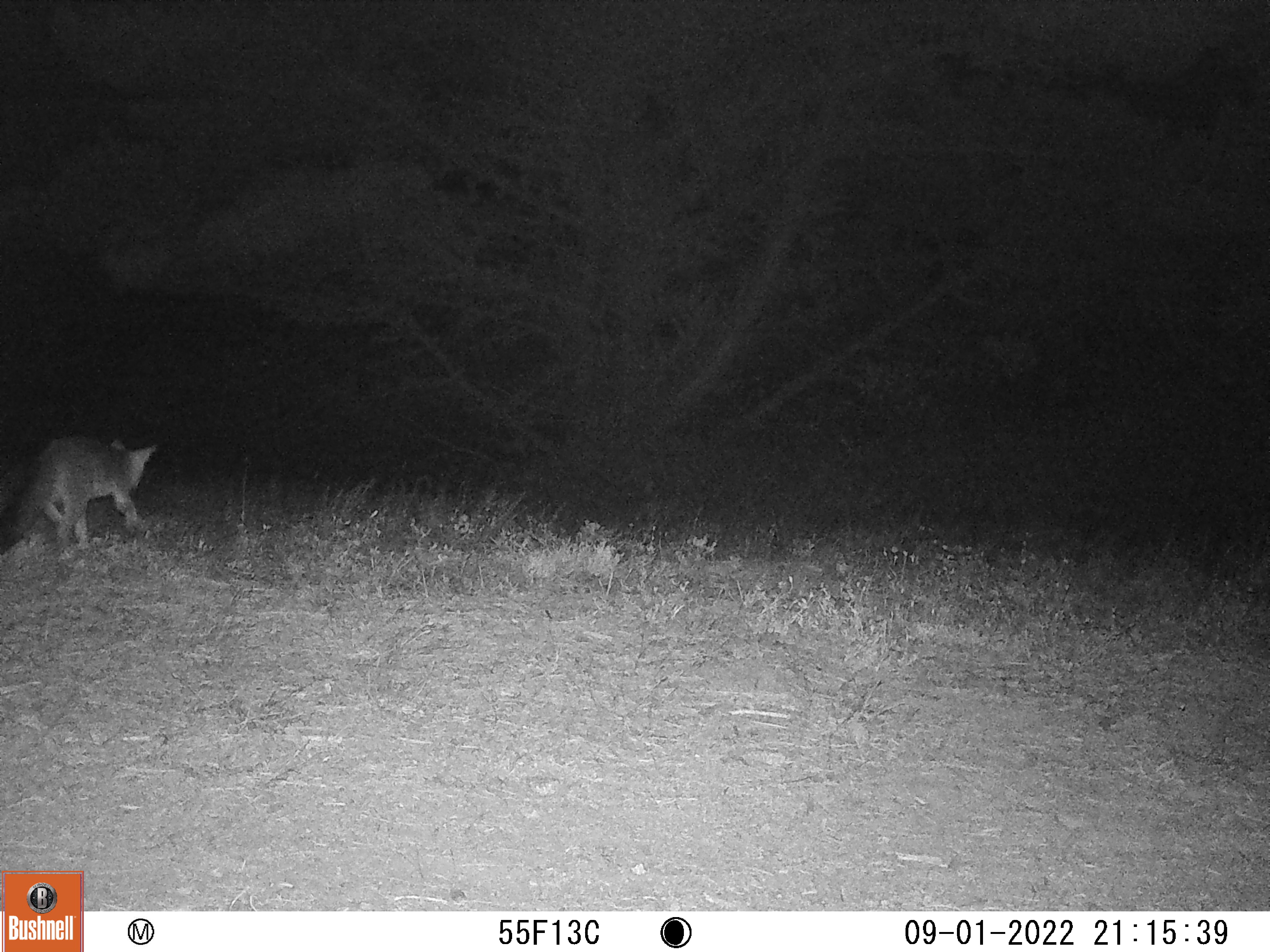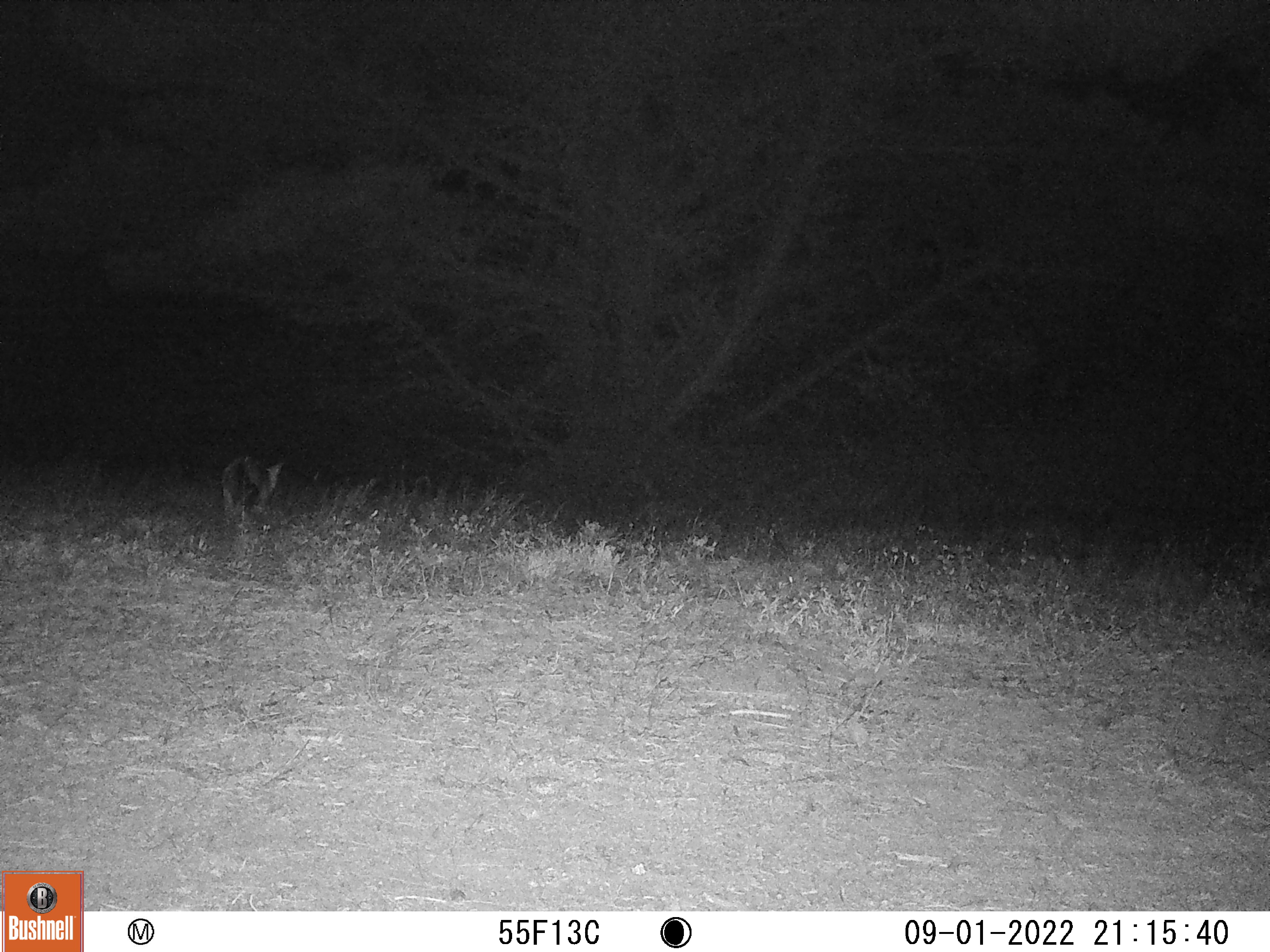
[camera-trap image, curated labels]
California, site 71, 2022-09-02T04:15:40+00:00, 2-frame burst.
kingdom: Animalia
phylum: Chordata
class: Mammalia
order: Carnivora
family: Canidae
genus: Urocyon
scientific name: Urocyon cinereoargenteus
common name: gray fox